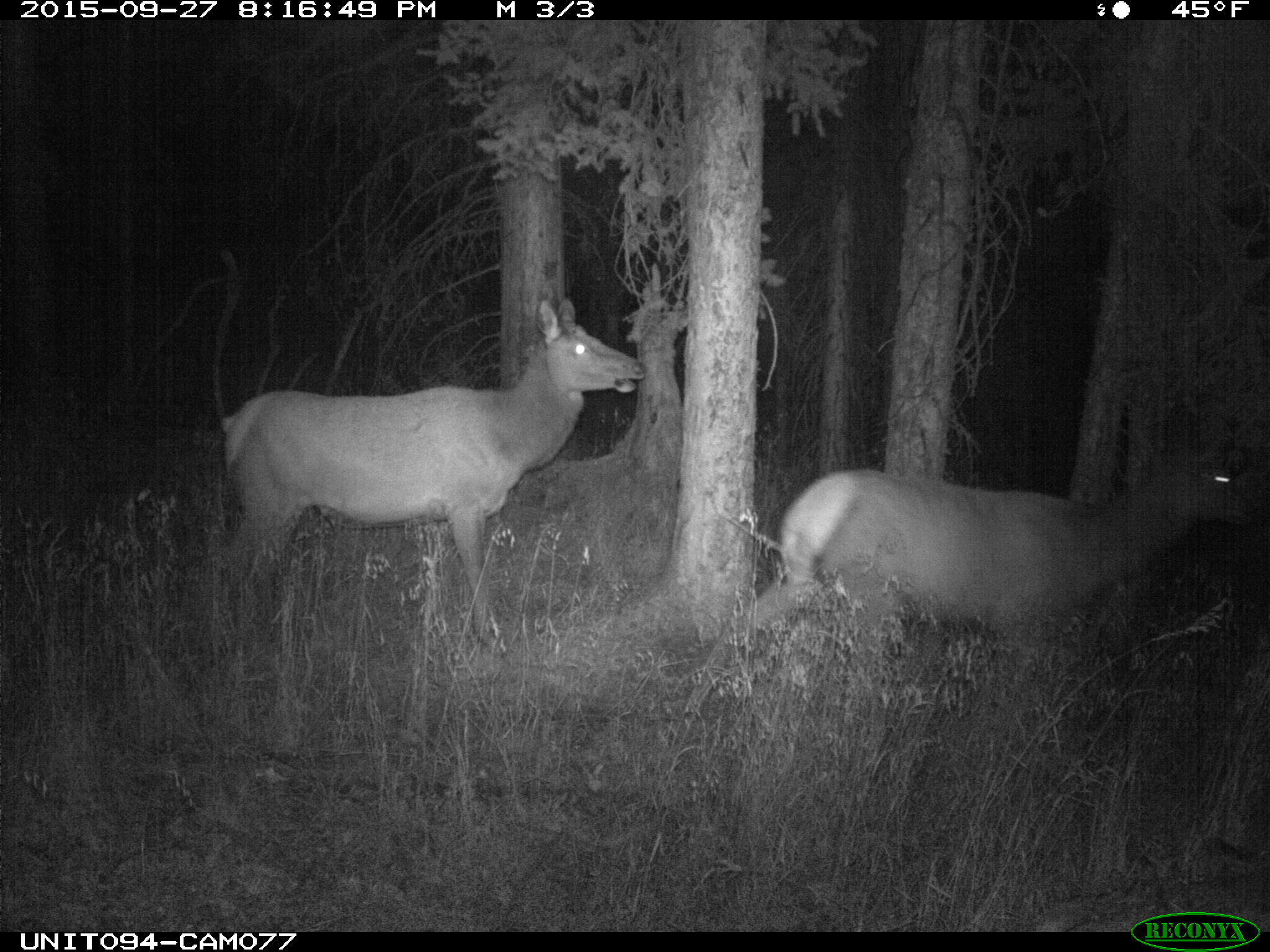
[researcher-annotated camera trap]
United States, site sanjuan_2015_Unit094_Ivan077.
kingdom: Animalia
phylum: Chordata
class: Mammalia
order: Artiodactyla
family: Cervidae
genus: Cervus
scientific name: Cervus elaphus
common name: red deer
Cervus elaphus (red deer).